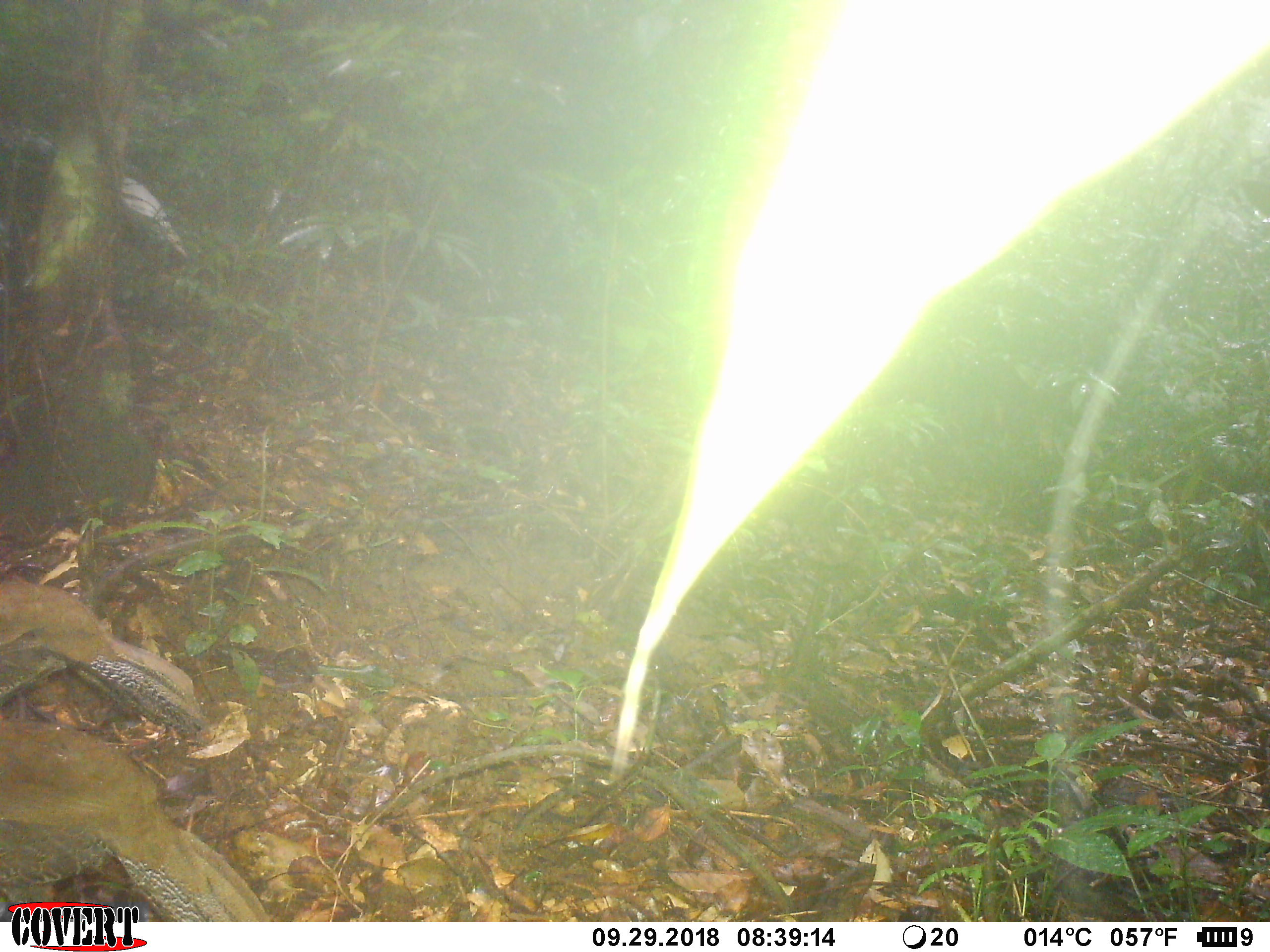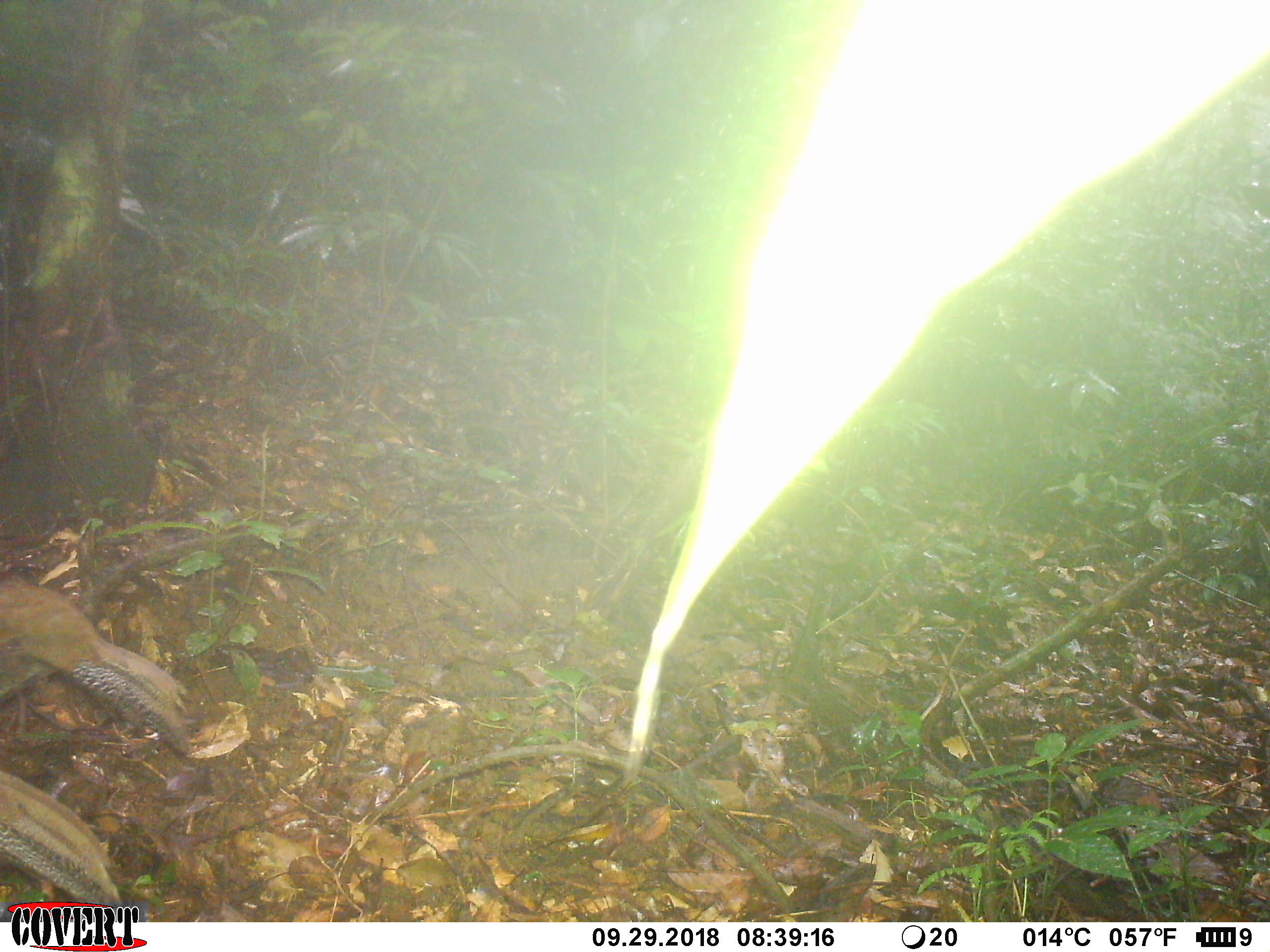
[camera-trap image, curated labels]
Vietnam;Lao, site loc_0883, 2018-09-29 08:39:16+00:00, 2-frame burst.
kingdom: Animalia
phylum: Chordata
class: Aves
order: Galliformes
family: Phasianidae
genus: Lophura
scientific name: Lophura nycthemera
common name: silver pheasant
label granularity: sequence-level